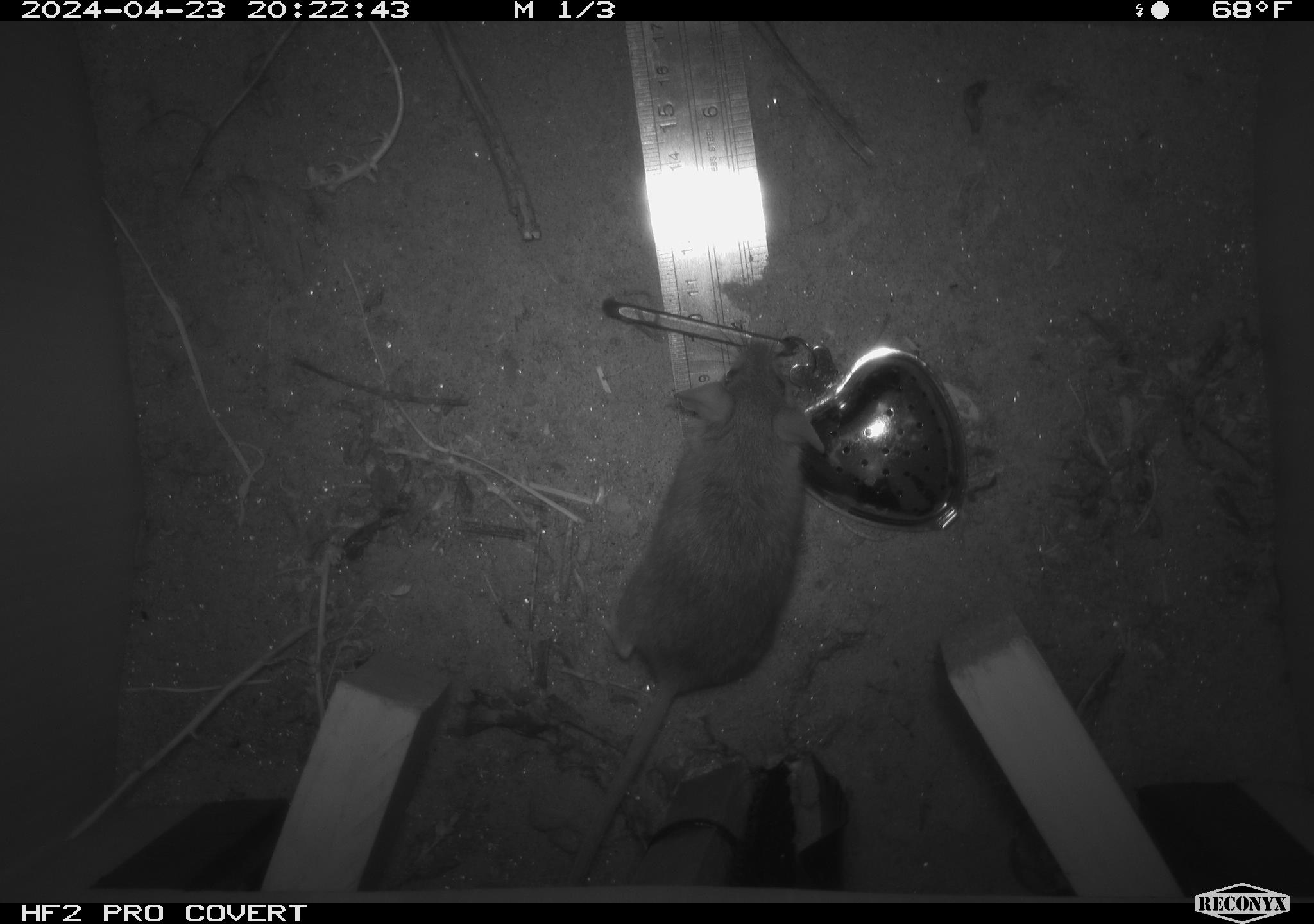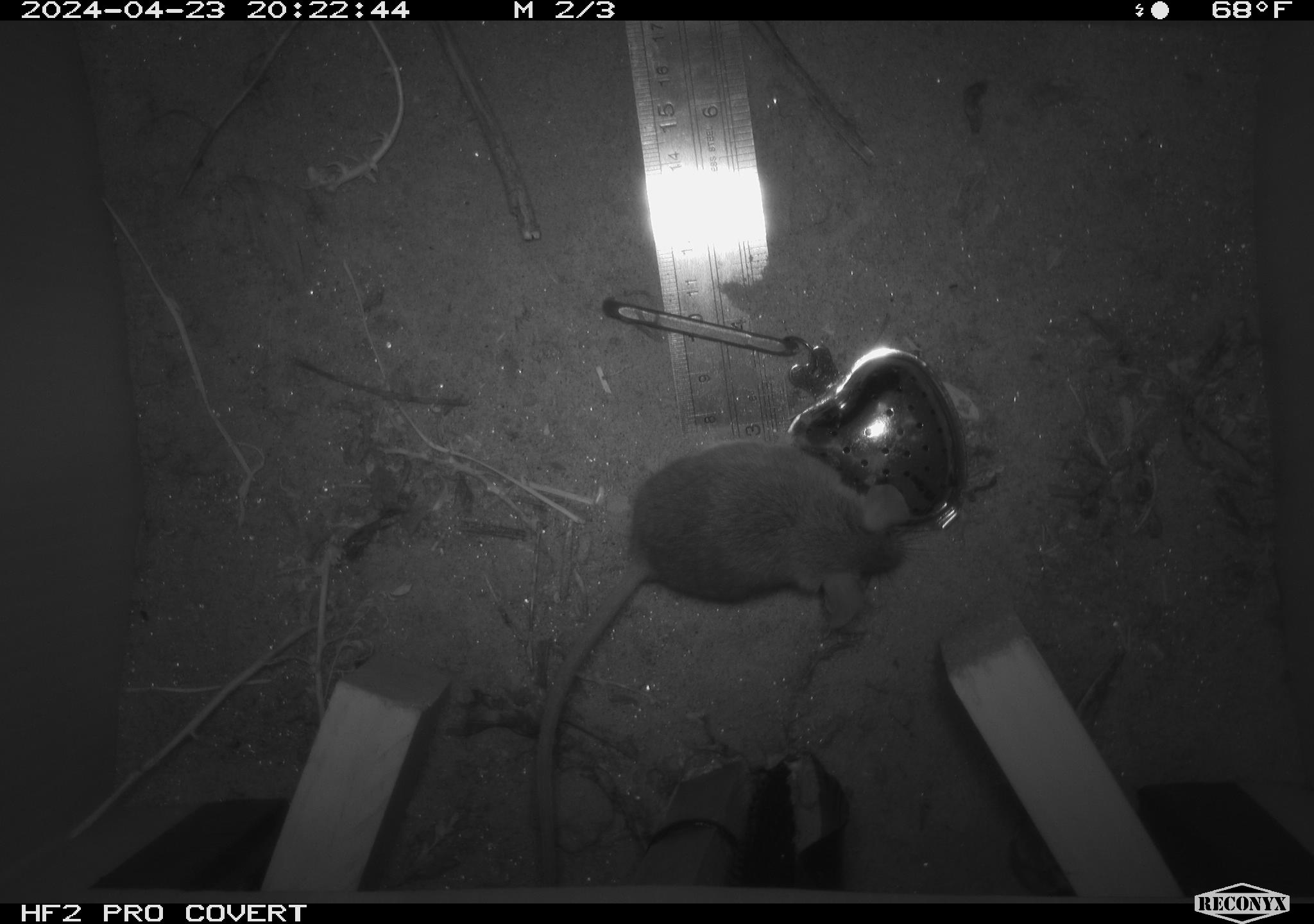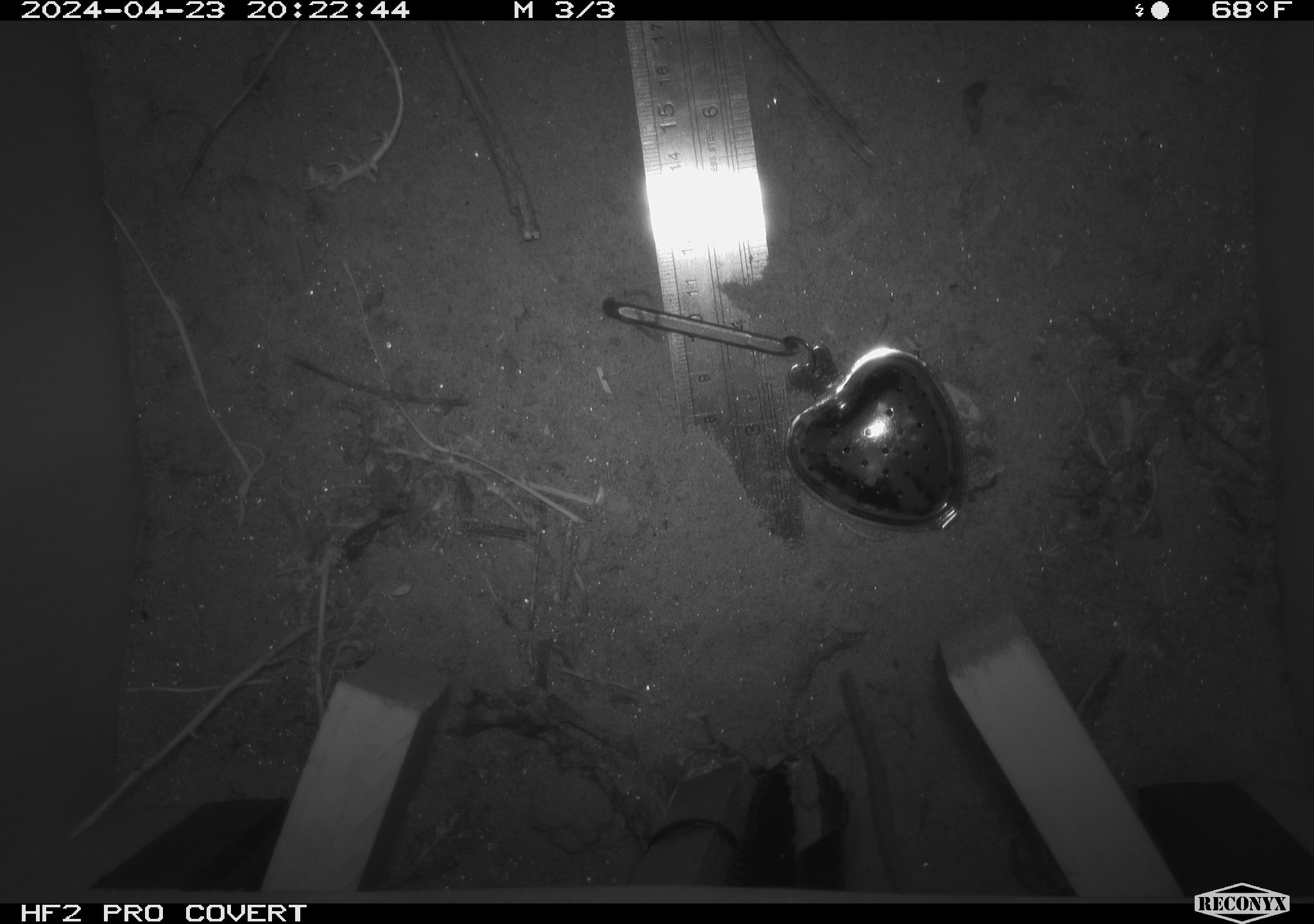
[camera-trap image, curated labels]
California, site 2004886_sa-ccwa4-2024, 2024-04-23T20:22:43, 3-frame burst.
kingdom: Animalia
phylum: Chordata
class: Mammalia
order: Rodentia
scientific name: Rodentia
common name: woodrat or rat or mouse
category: woodrat or rat or mouse species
Woodrat or rat or mouse species (woodrat or rat or mouse) (Rodentia).